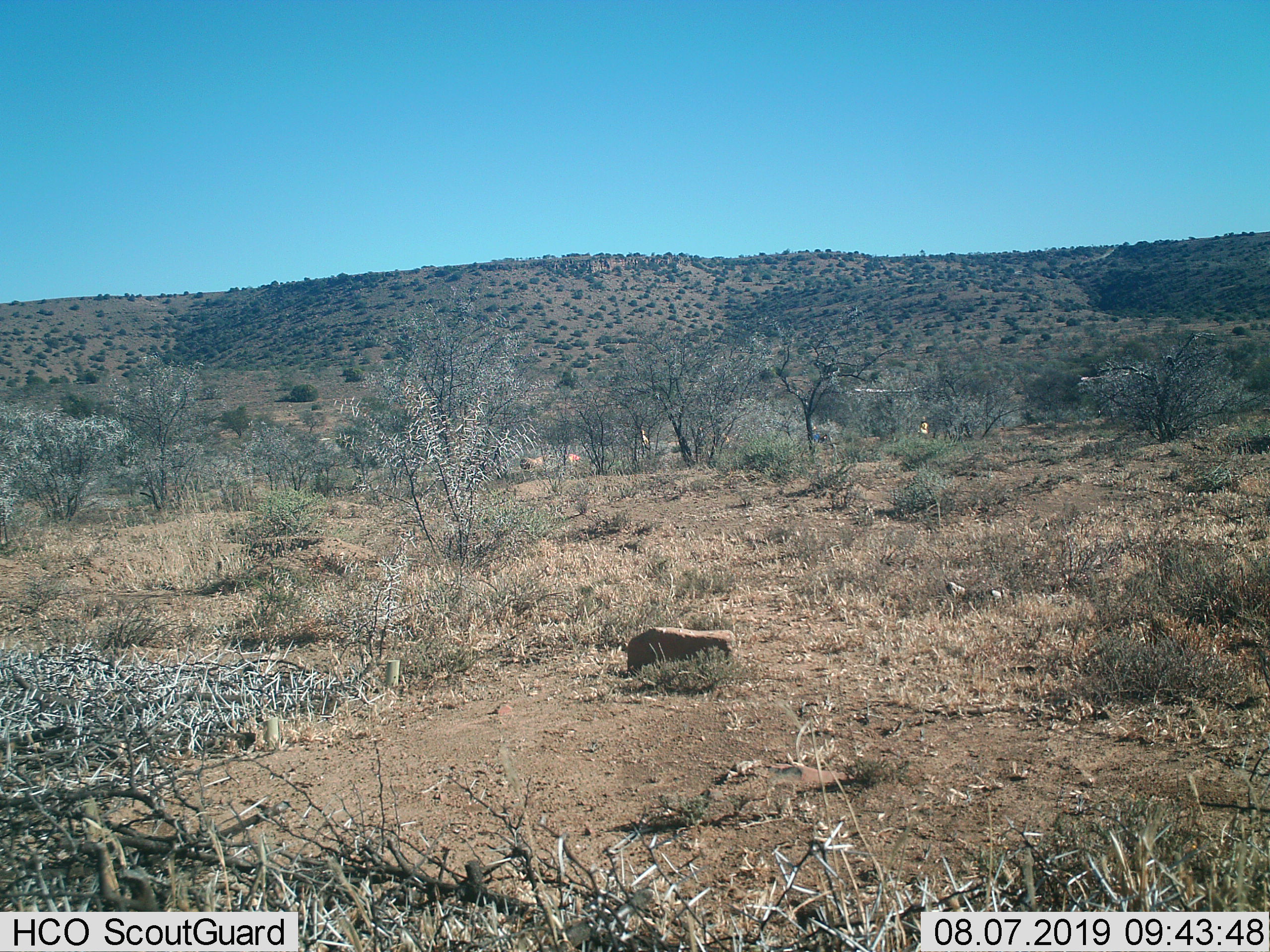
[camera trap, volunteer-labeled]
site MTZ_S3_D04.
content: unidentified animal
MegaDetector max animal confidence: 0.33